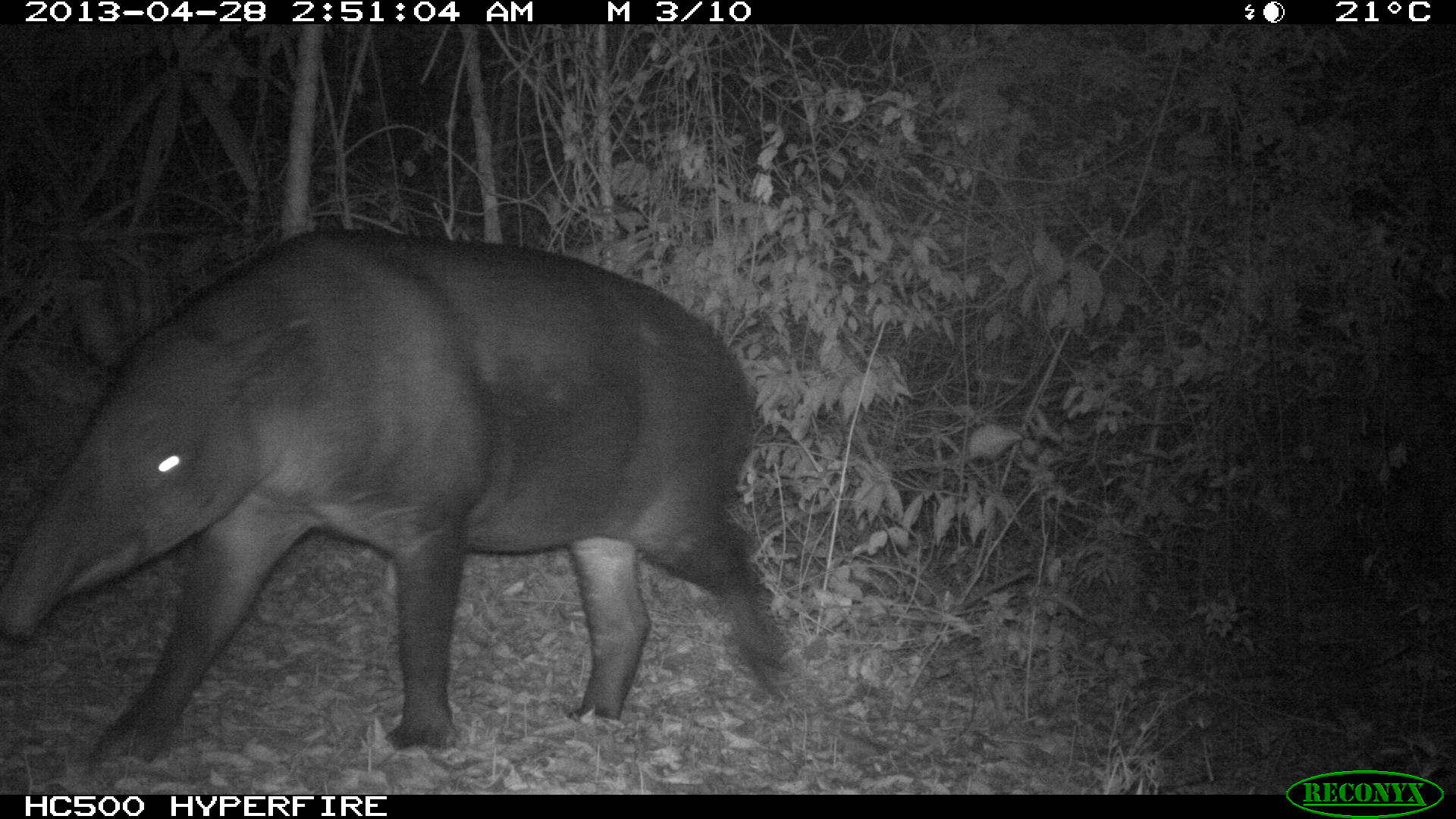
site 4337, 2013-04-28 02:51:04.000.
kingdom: Animalia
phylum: Chordata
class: Mammalia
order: Perissodactyla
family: Tapiridae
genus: Tapirus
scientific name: Tapirus bairdii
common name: baird's tapir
Tapirus bairdii (baird's tapir), count 1, sex female.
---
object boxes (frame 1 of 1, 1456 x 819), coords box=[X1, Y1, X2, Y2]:
tapirus bairdii: box=[3, 226, 795, 770]